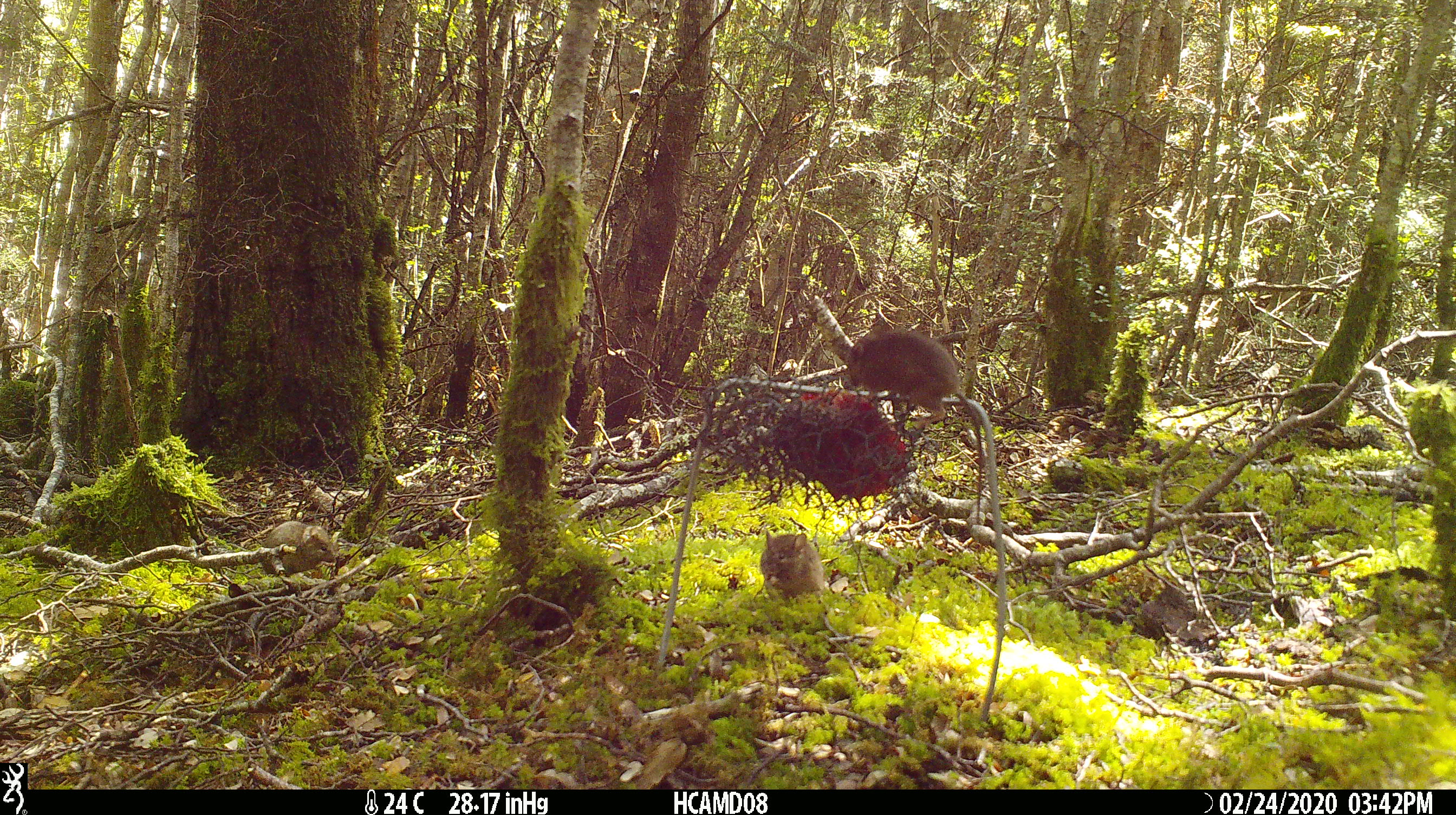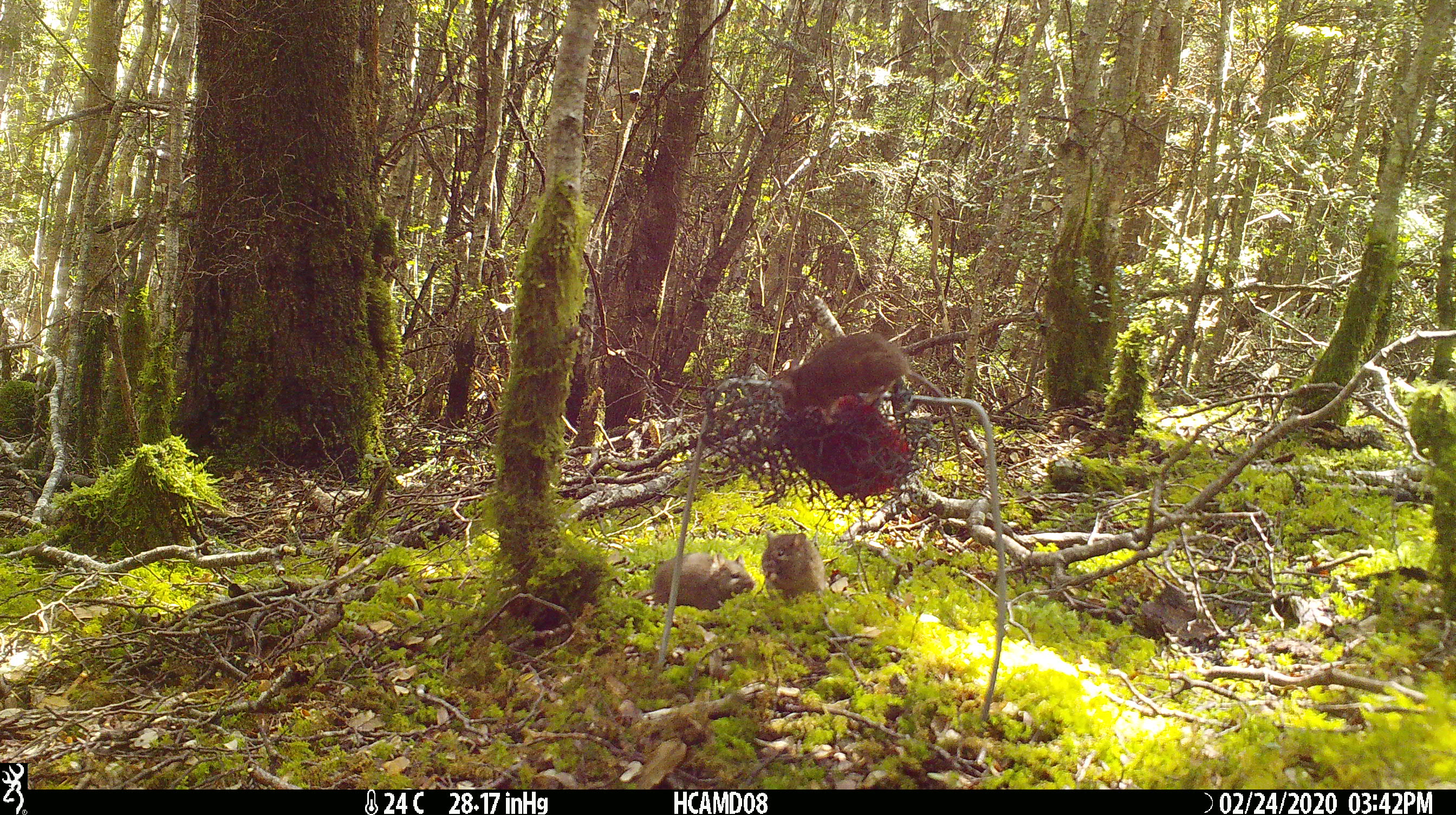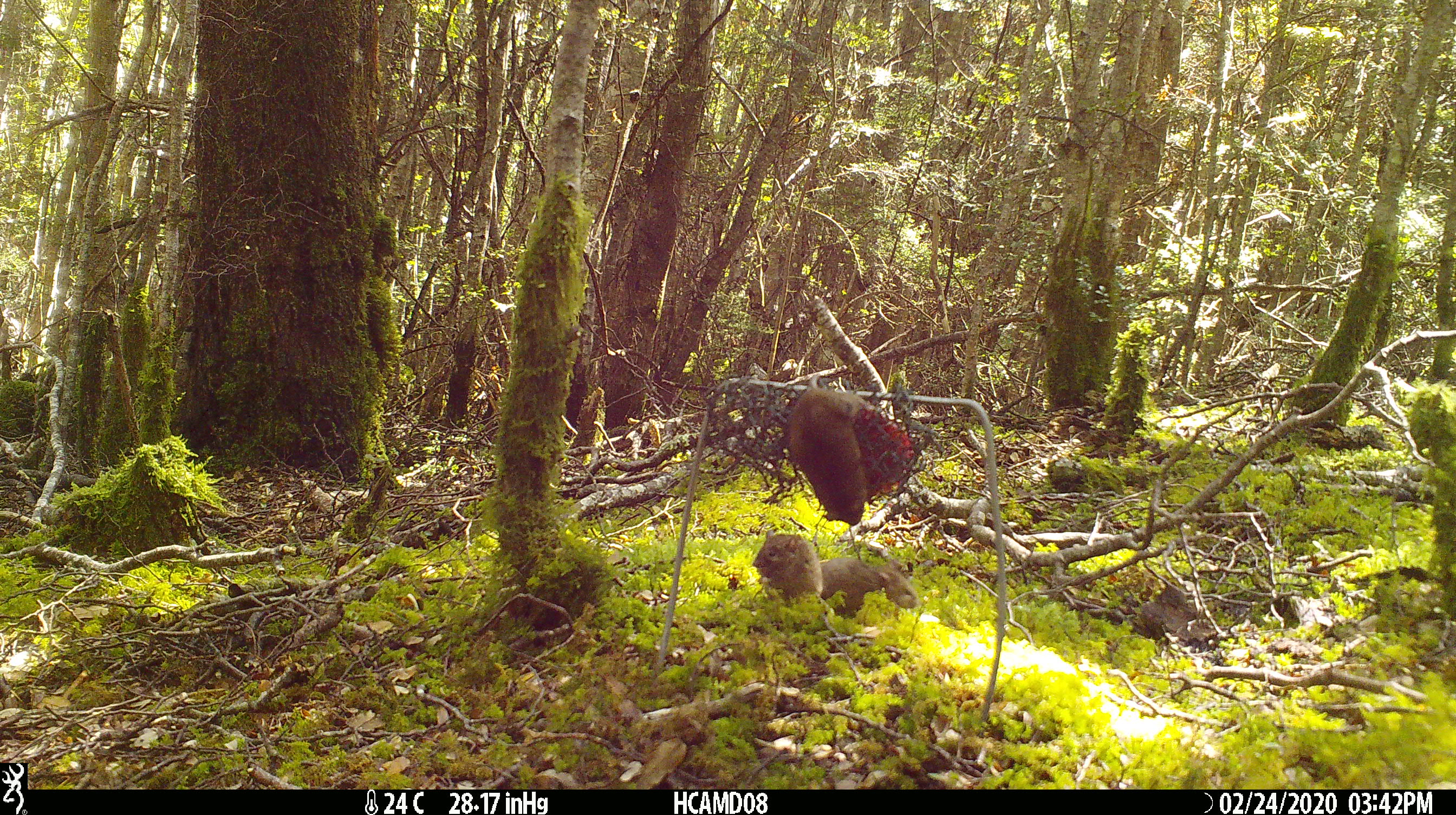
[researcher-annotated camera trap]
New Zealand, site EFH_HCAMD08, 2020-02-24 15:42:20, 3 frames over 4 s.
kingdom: Animalia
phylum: Chordata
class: Mammalia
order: Rodentia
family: Muridae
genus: Mus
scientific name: Mus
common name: mouse